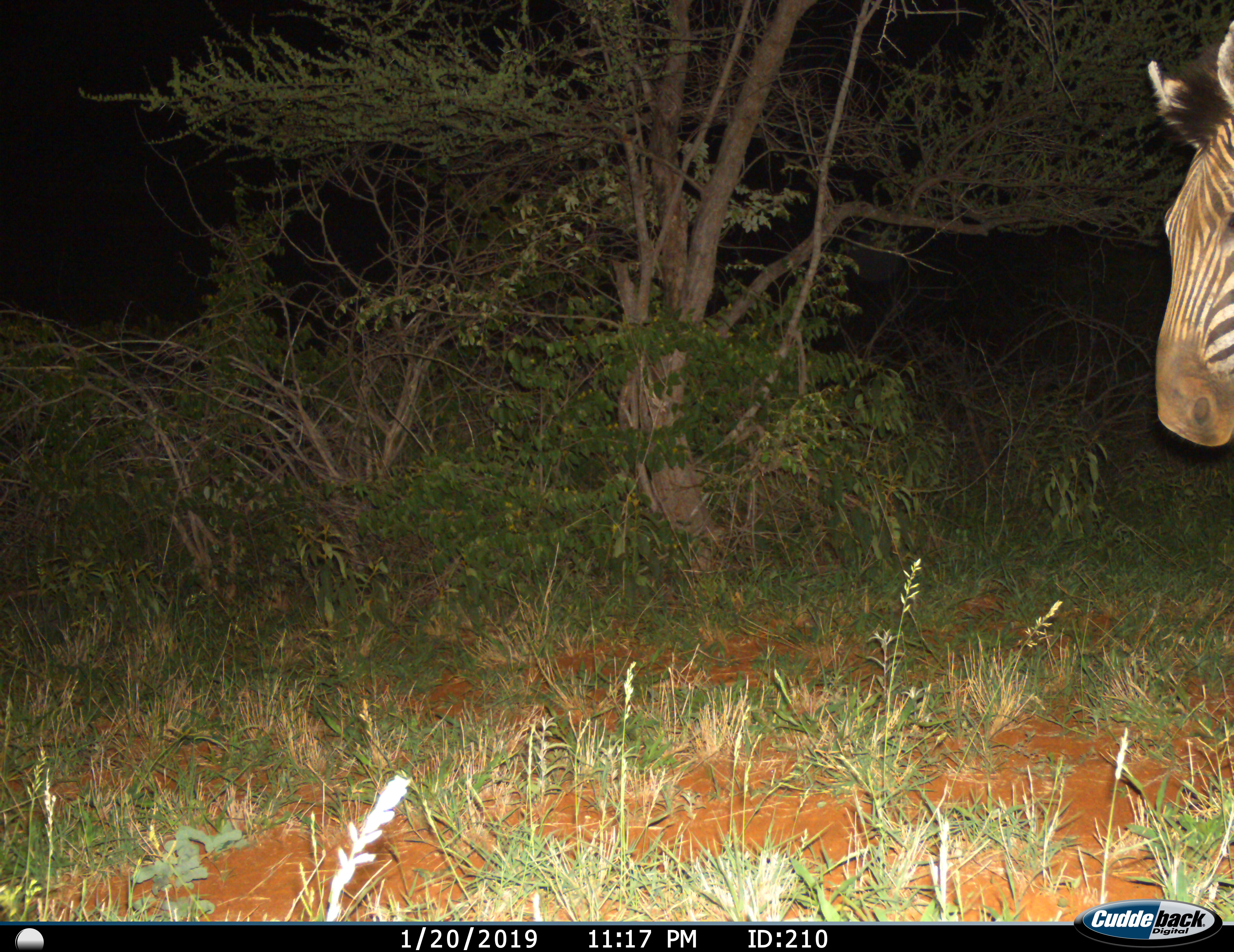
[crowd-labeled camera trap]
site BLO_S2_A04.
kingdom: Animalia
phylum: Chordata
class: Mammalia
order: Perissodactyla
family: Equidae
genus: Equus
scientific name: Equus quagga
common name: plains zebra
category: zebraplains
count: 1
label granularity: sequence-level